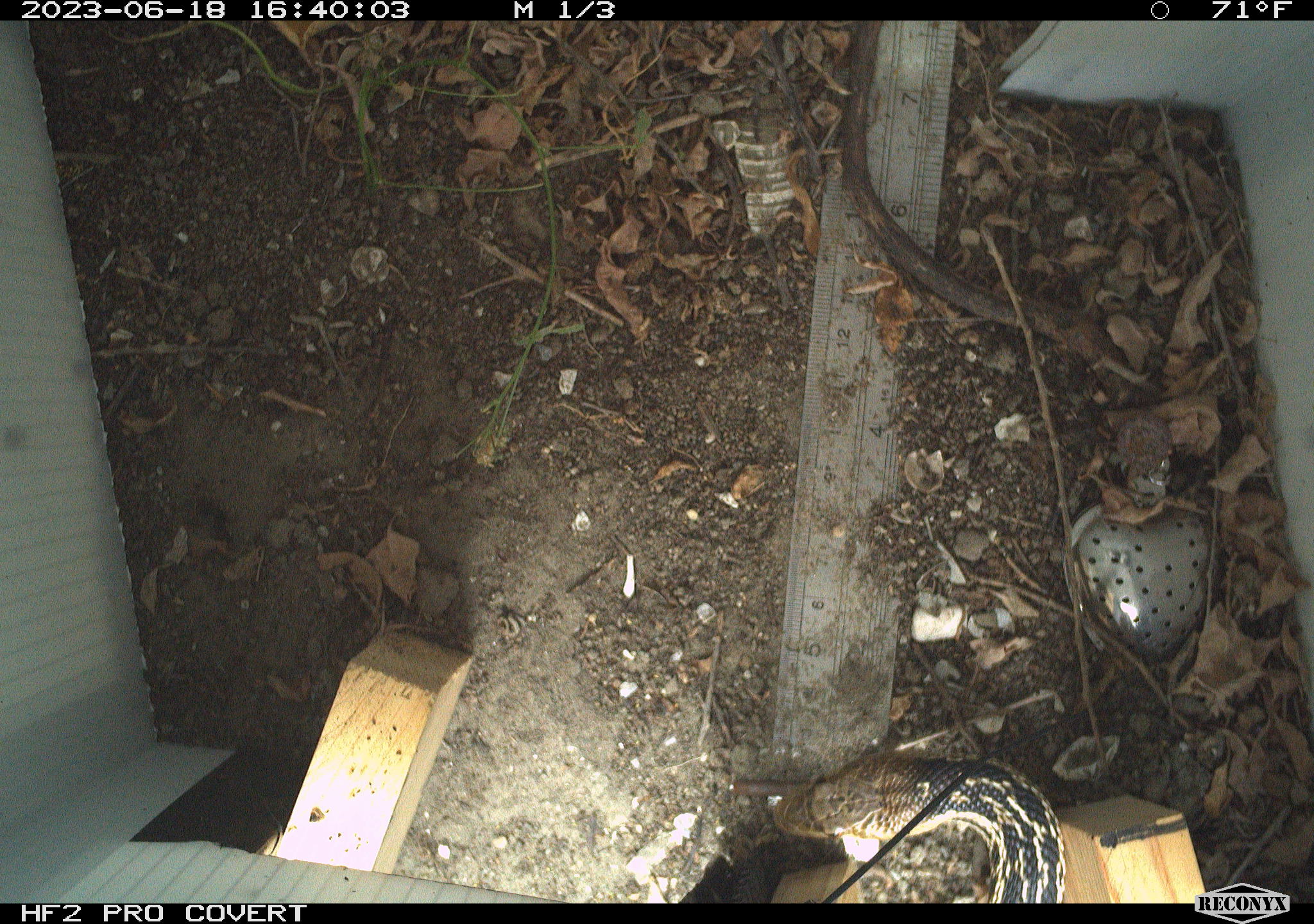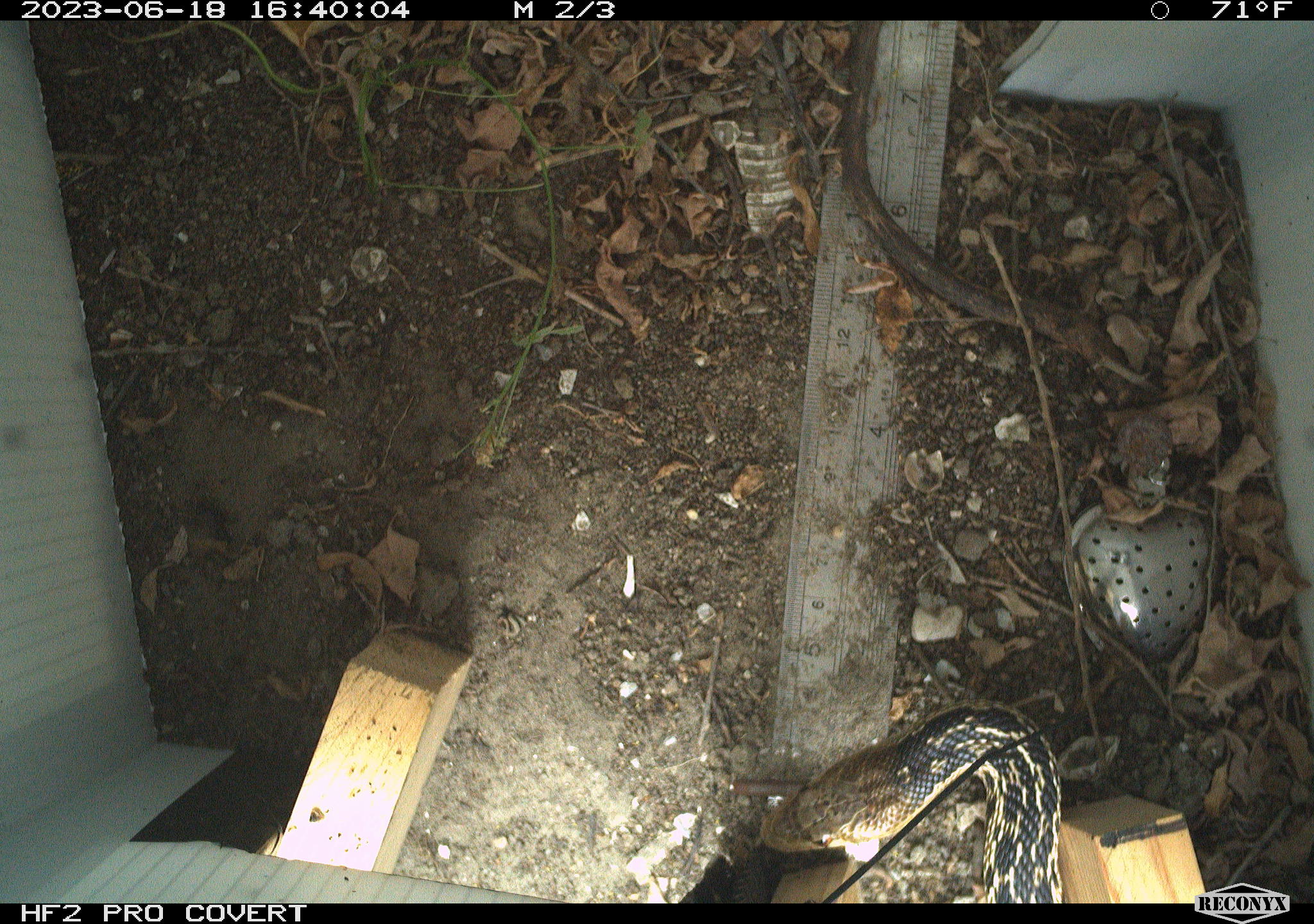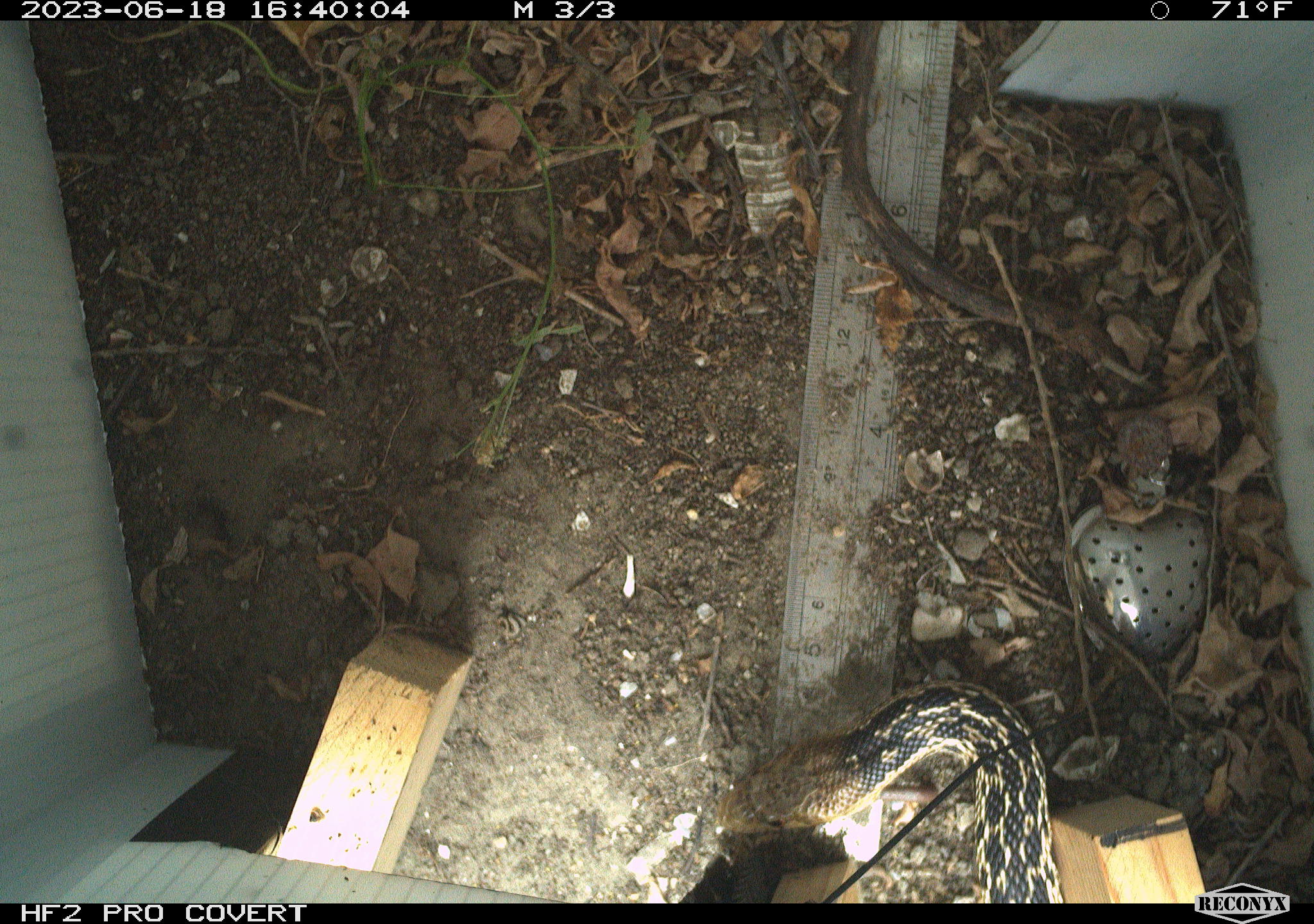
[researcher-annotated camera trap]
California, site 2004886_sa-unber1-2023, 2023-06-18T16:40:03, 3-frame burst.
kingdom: Animalia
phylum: Chordata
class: Reptilia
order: Squamata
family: Colubridae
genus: Pituophis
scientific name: Pituophis catenifer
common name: gophersnake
Gophersnake (Pituophis catenifer).